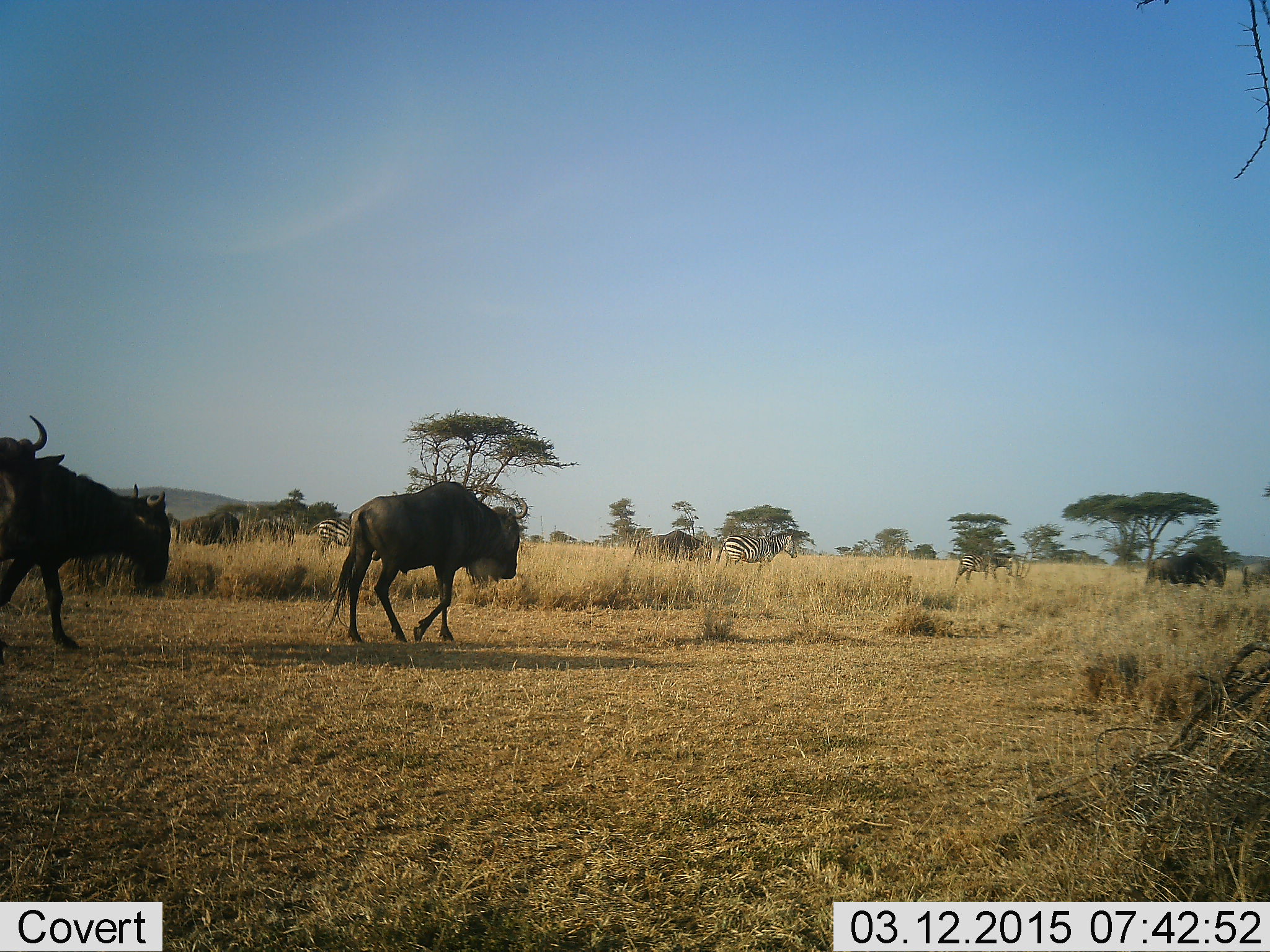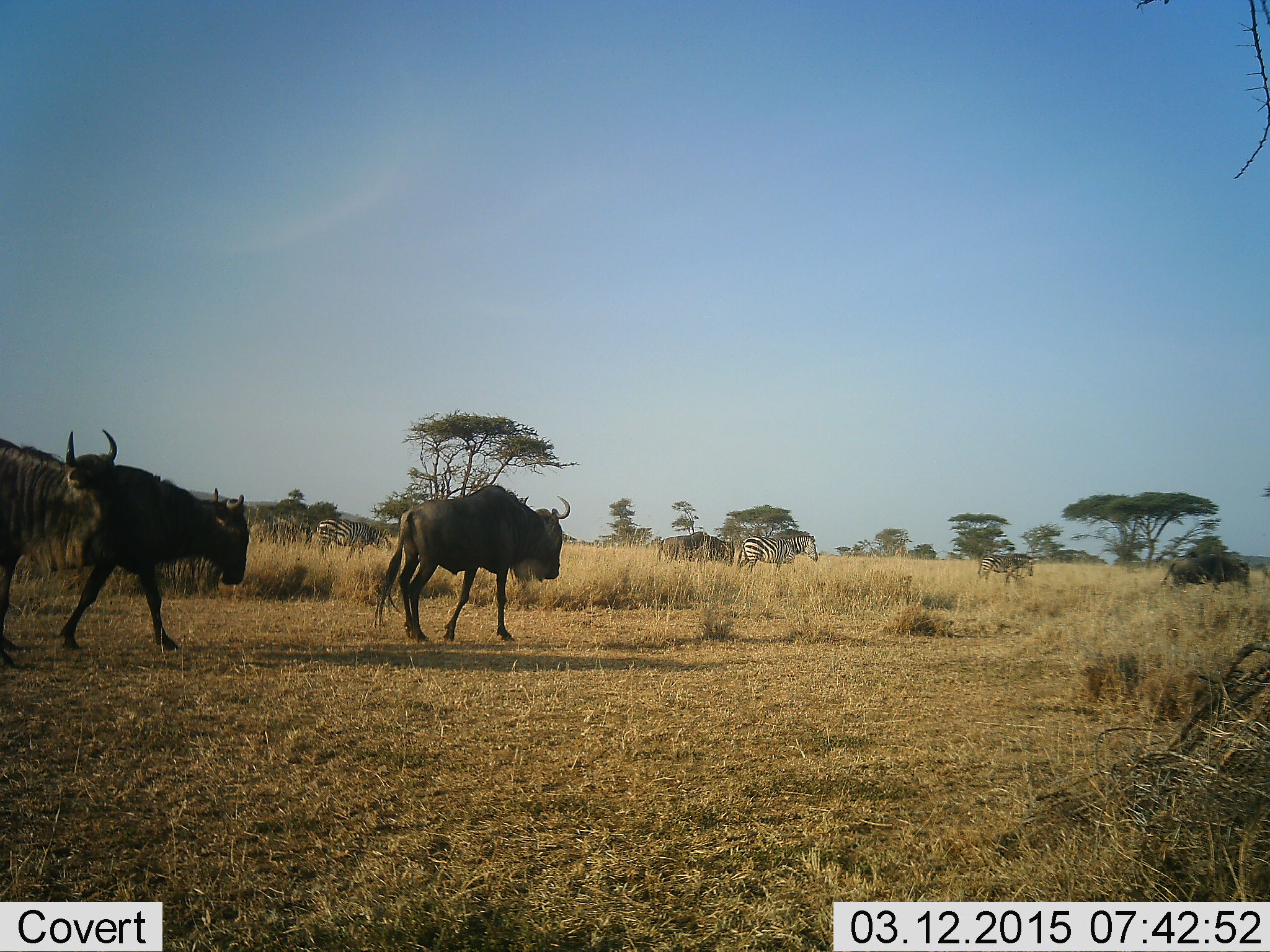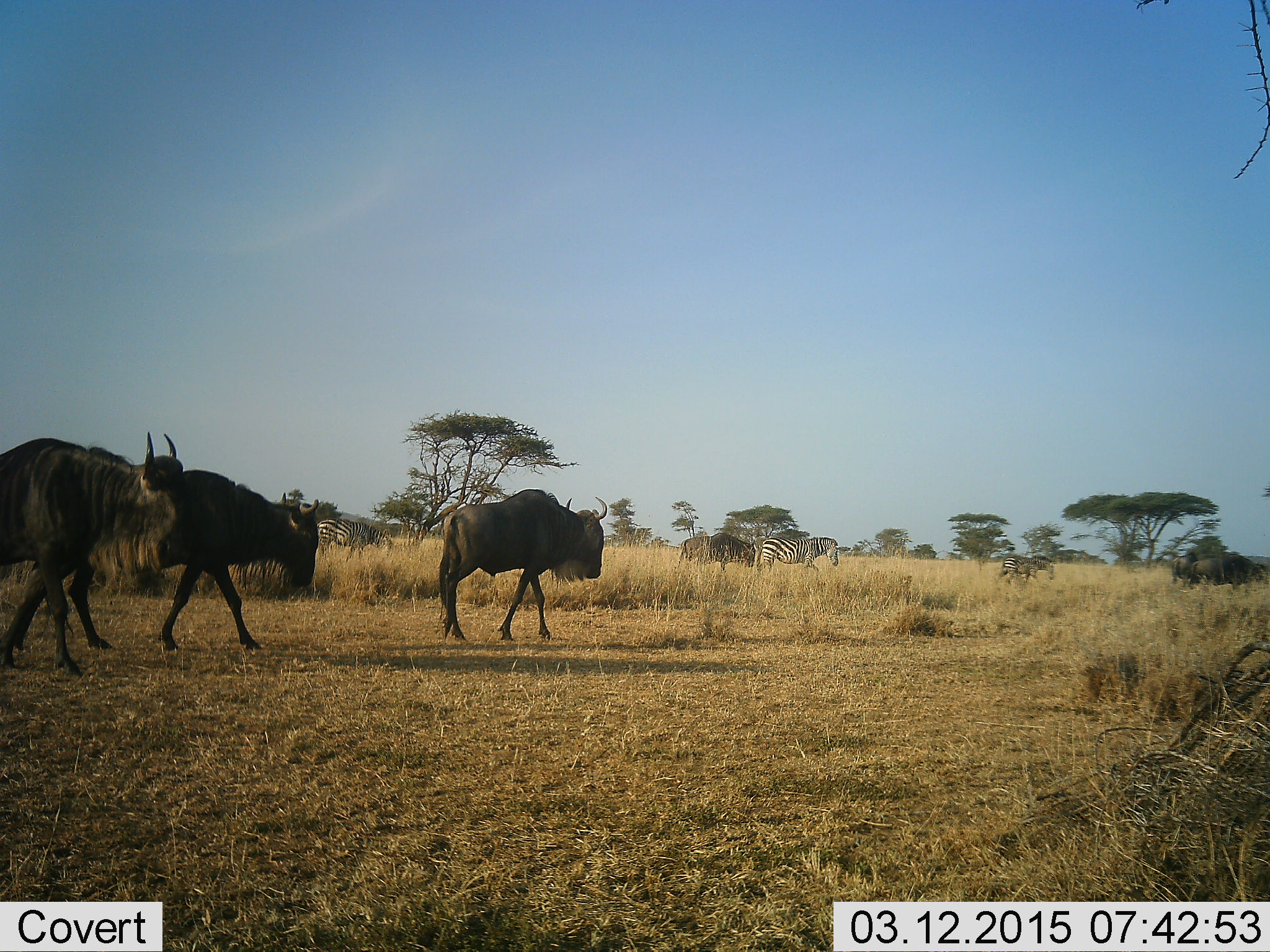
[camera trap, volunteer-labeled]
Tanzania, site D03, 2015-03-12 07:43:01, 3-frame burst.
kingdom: Animalia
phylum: Chordata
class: Mammalia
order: Artiodactyla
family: Bovidae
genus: Connochaetes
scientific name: Connochaetes taurinus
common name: blue wildebeest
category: wildebeest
Wildebeest (blue wildebeest) (Connochaetes taurinus), count 6. Behavior (volunteer vote fractions): standing 25%, resting 0%, moving 92%, interacting 0%. Young present (vote fraction): 0%. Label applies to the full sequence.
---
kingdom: Animalia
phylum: Chordata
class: Mammalia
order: Perissodactyla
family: Equidae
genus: Equus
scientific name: Equus quagga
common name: plains zebra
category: zebra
Zebra (plains zebra) (Equus quagga), count 3. Behavior (volunteer vote fractions): standing 50%, resting 0%, moving 70%, interacting 0%. Young present (vote fraction): 0%. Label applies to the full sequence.